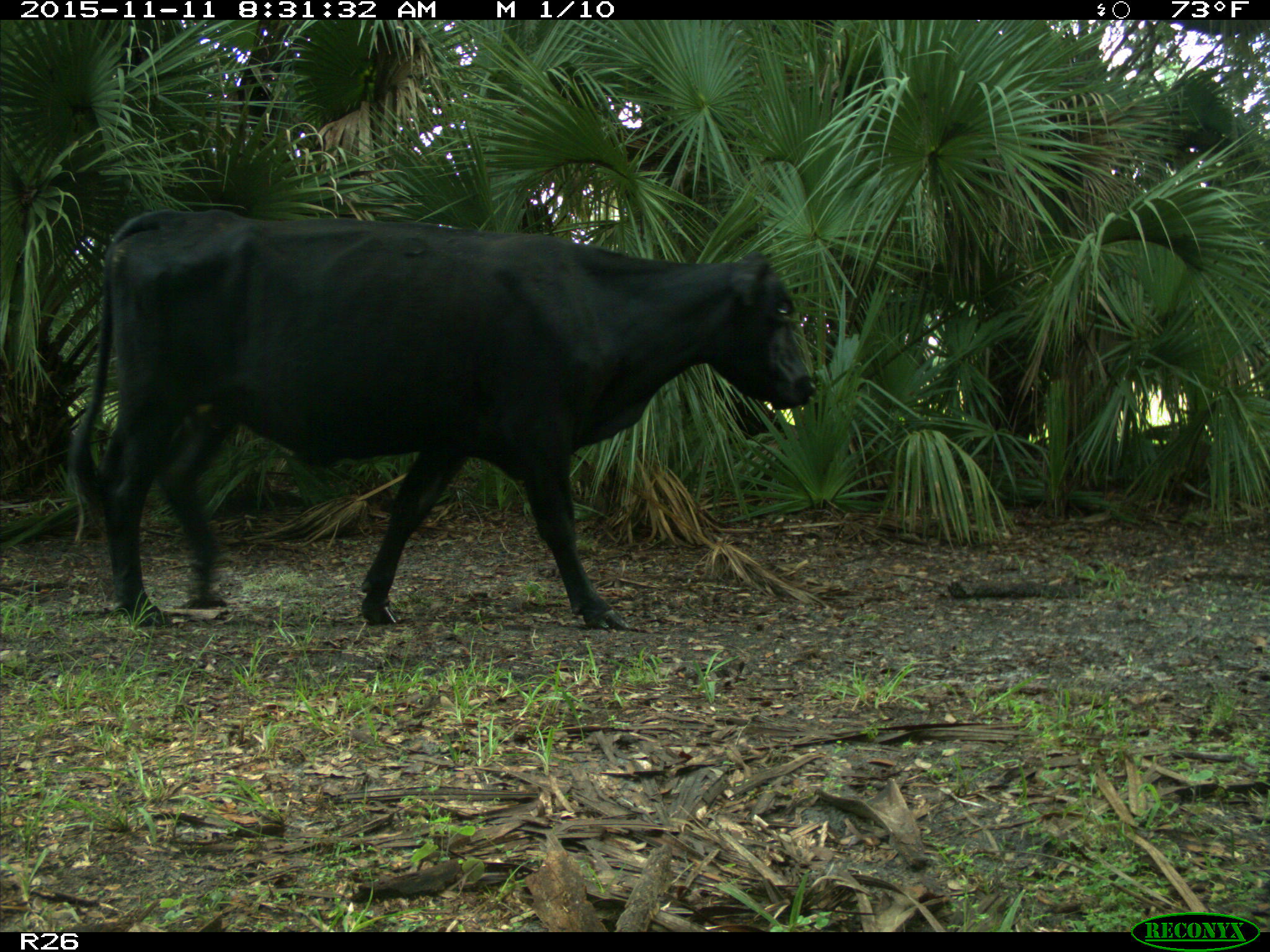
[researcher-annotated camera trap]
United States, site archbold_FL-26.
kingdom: Animalia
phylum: Chordata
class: Mammalia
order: Artiodactyla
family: Bovidae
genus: Bos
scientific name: Bos taurus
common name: domestic cow